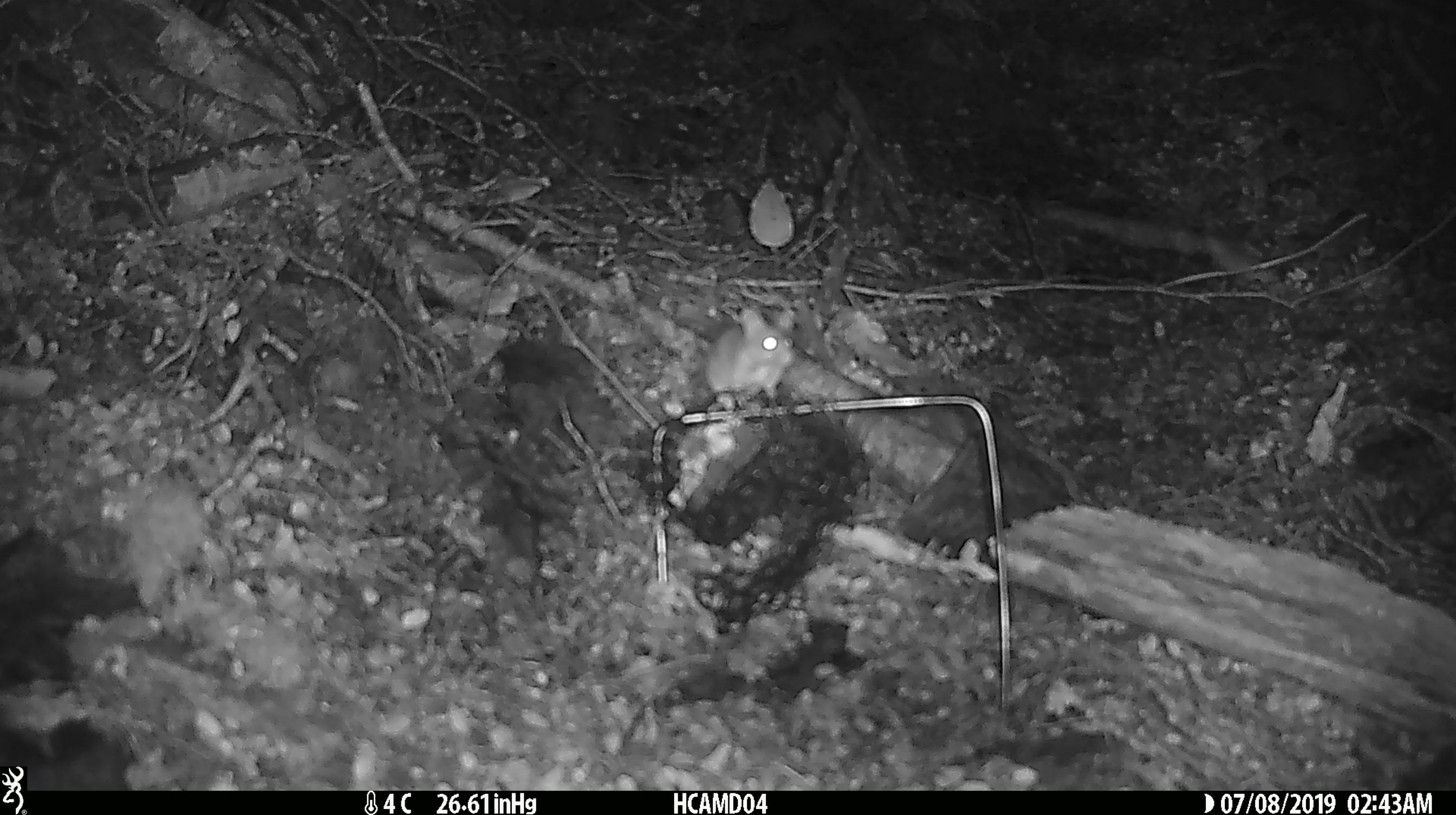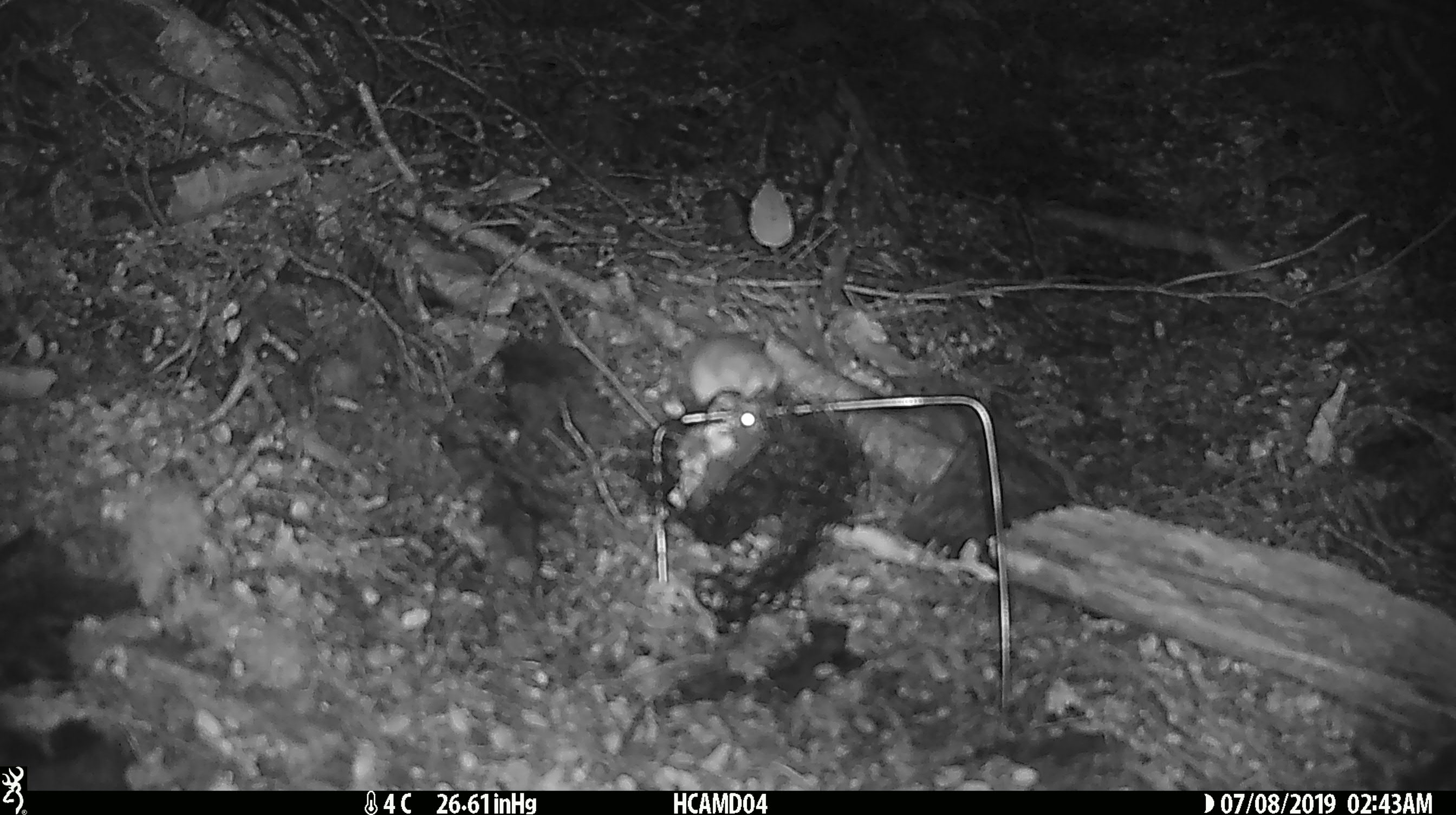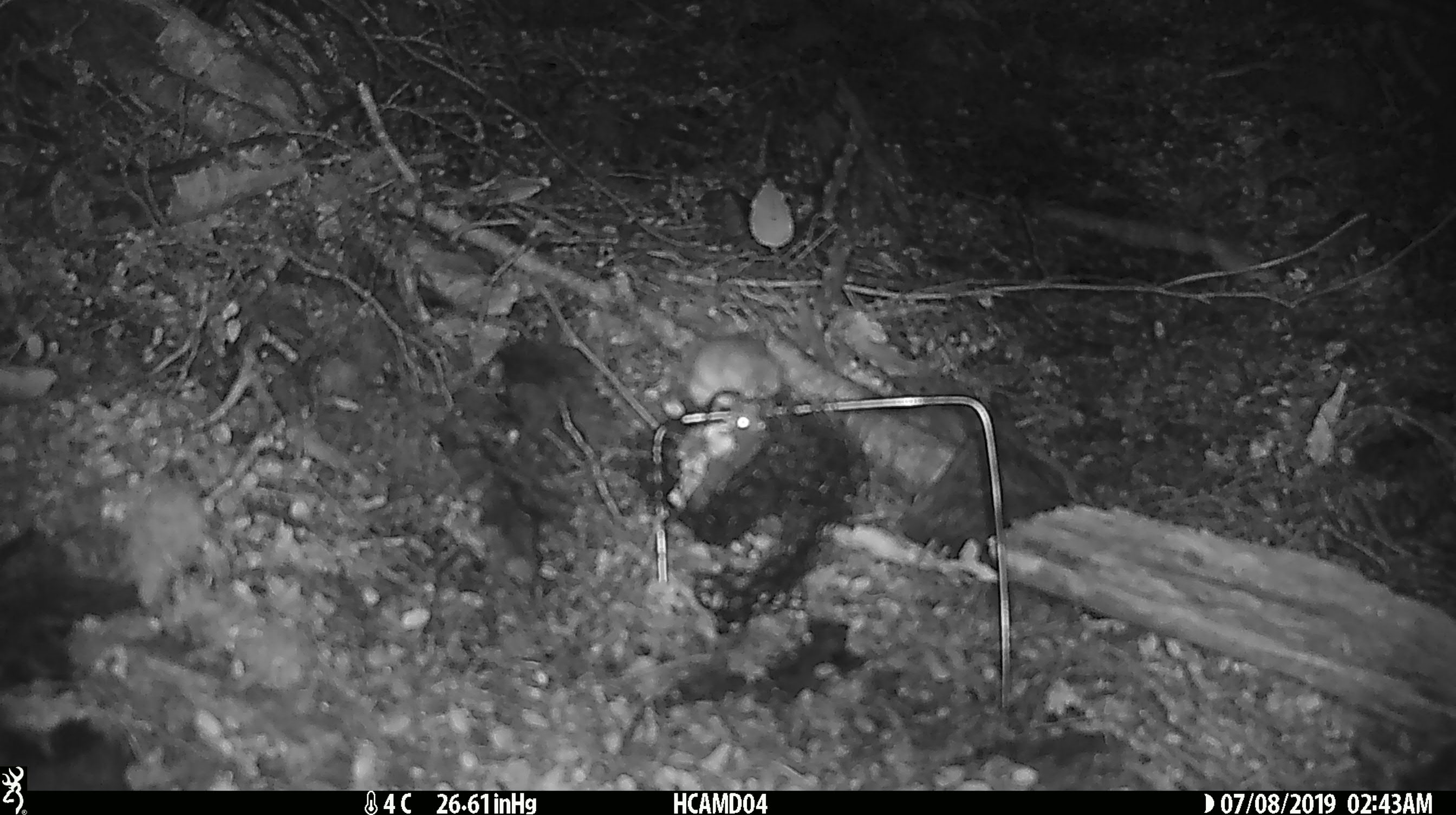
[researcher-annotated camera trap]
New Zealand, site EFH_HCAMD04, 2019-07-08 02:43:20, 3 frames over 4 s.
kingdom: Animalia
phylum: Chordata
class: Mammalia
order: Rodentia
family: Muridae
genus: Mus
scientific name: Mus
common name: mouse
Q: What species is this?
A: Mouse (Mus).